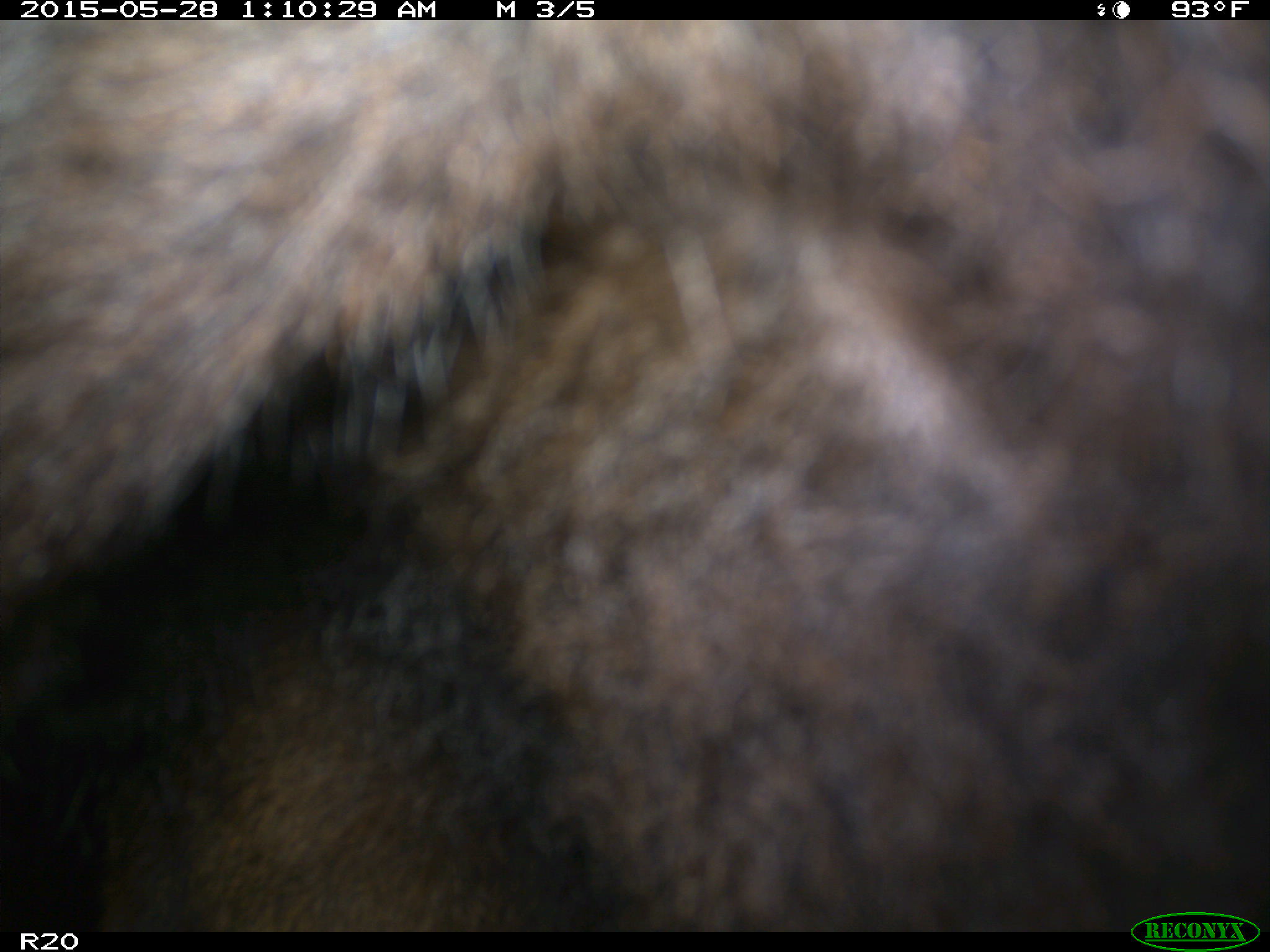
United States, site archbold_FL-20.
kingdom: Animalia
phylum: Chordata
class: Mammalia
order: Artiodactyla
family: Bovidae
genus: Bos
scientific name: Bos taurus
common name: domestic cow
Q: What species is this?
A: Bos taurus (domestic cow).